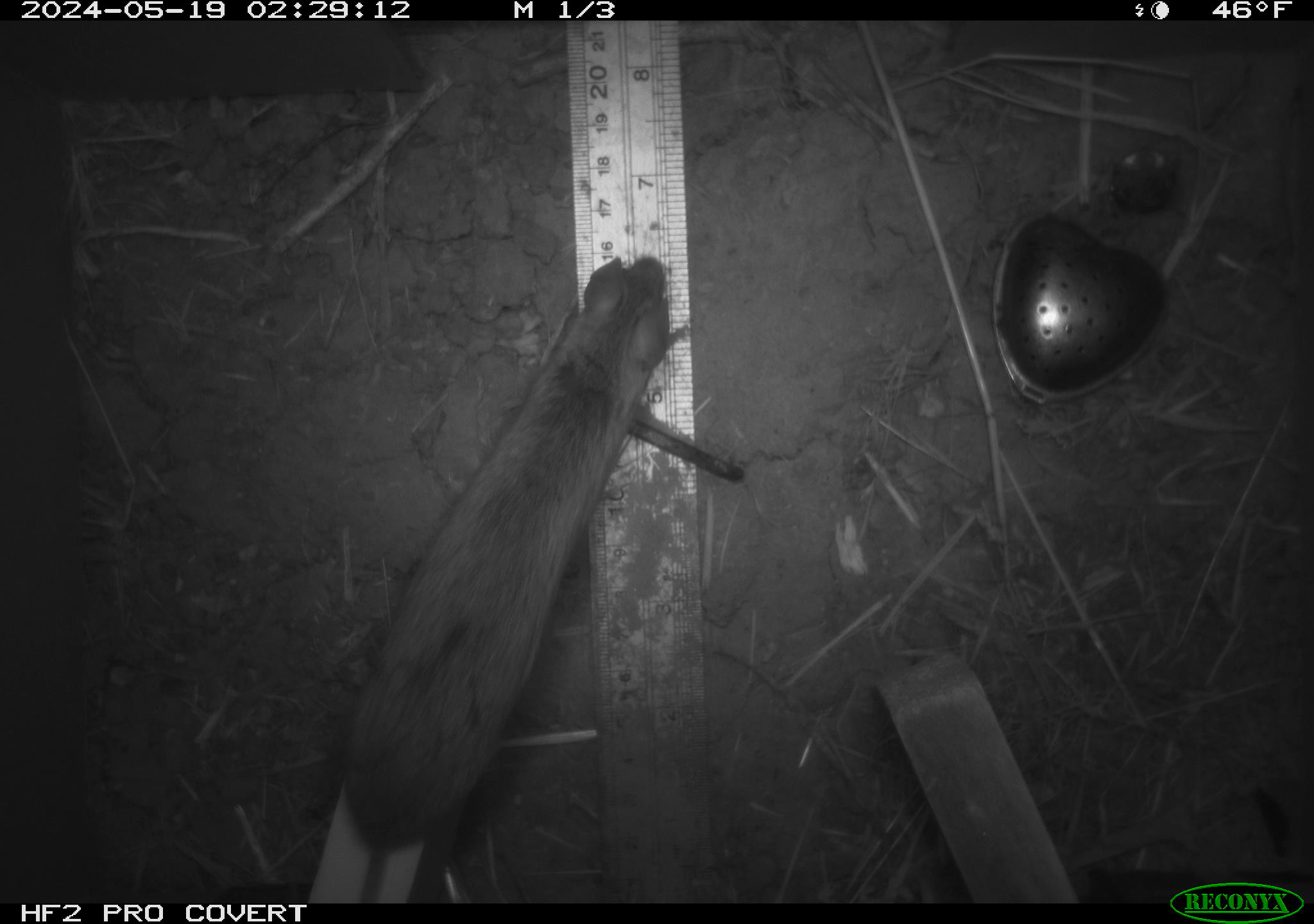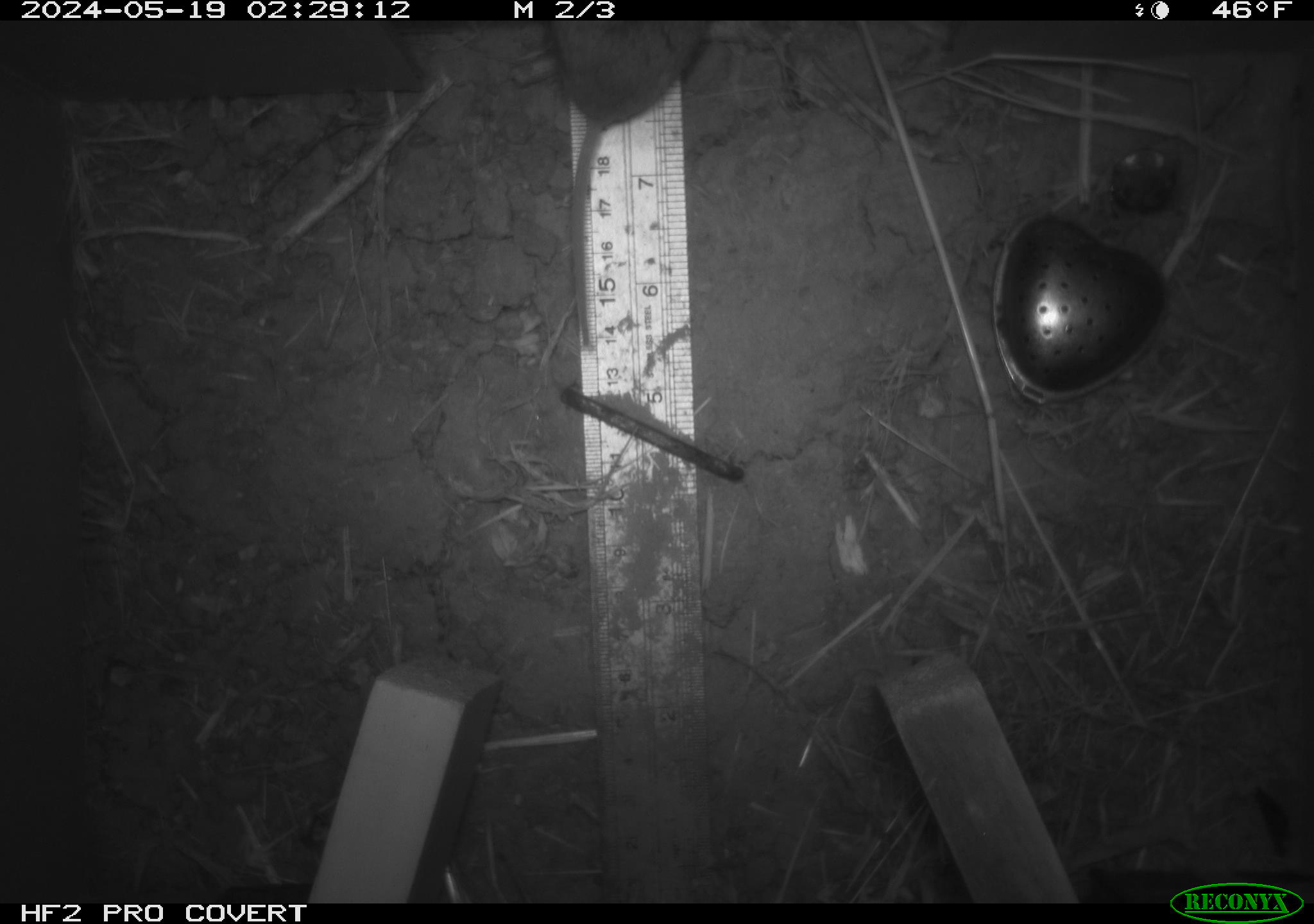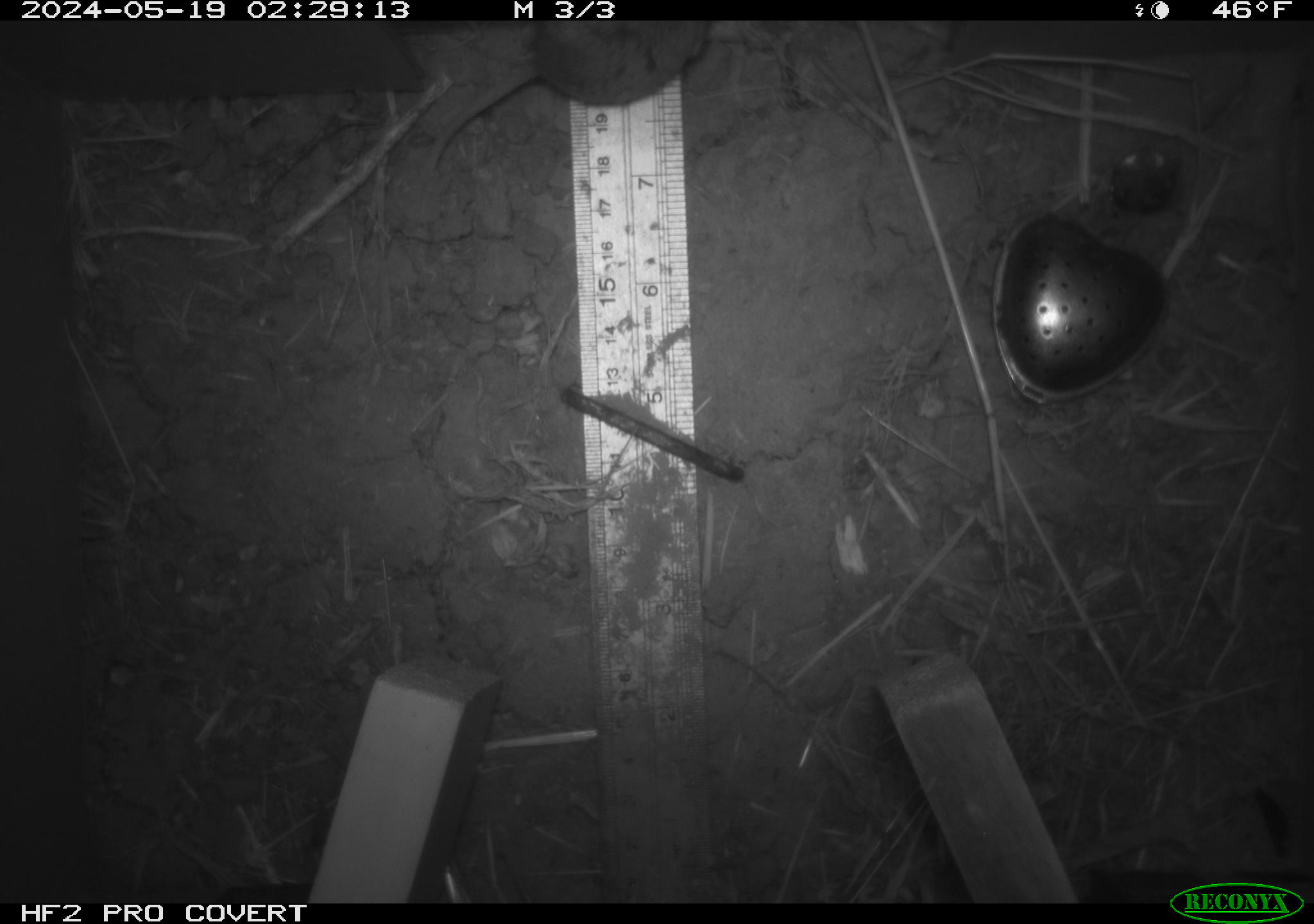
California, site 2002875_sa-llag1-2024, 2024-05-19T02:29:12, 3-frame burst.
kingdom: Animalia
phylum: Chordata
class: Mammalia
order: Rodentia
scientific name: Rodentia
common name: mouse species